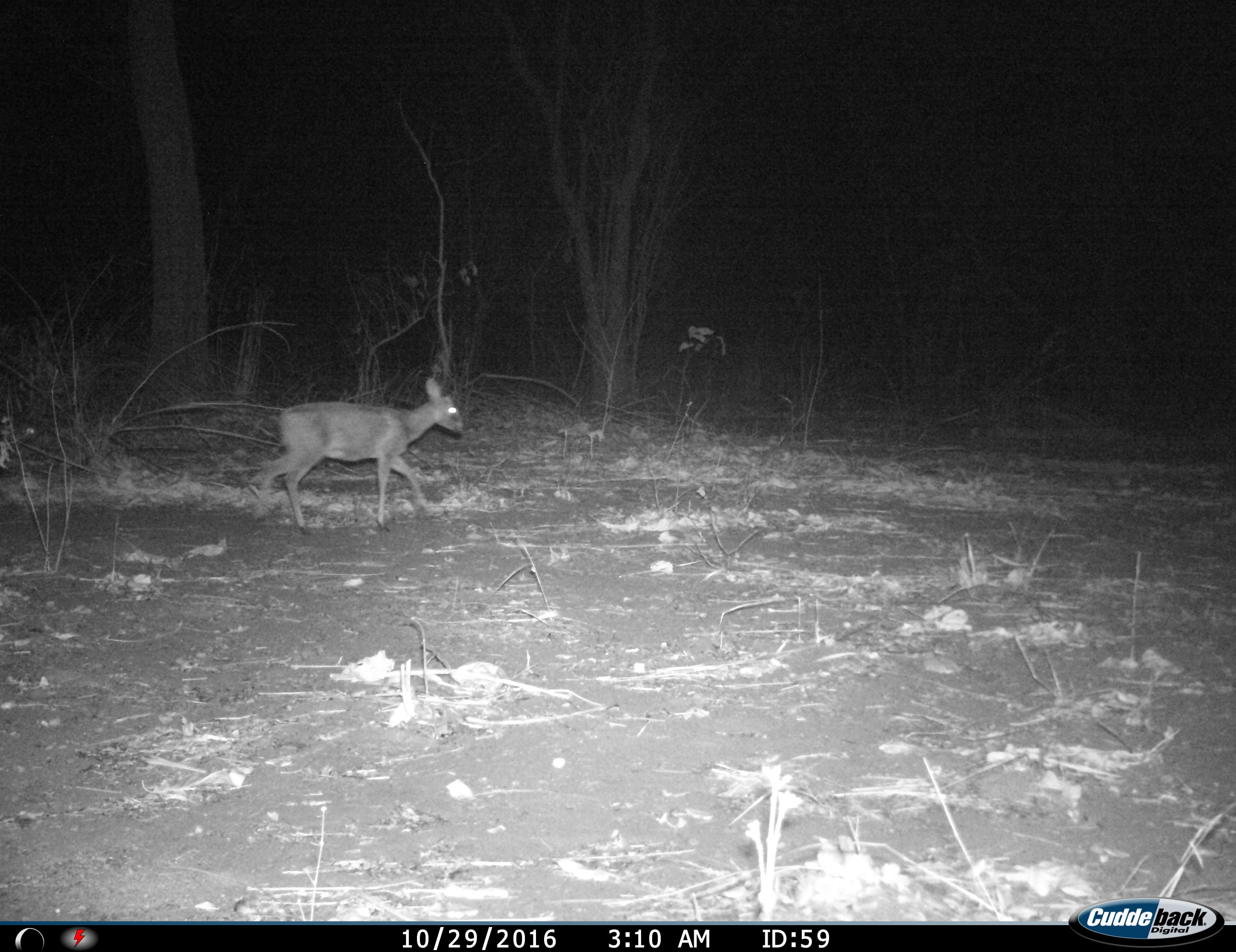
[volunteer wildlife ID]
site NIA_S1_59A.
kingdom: Animalia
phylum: Chordata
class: Mammalia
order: Artiodactyla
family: Bovidae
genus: Sylvicapra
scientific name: Sylvicapra grimmia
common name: common duiker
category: duikercommongrey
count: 1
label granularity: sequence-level